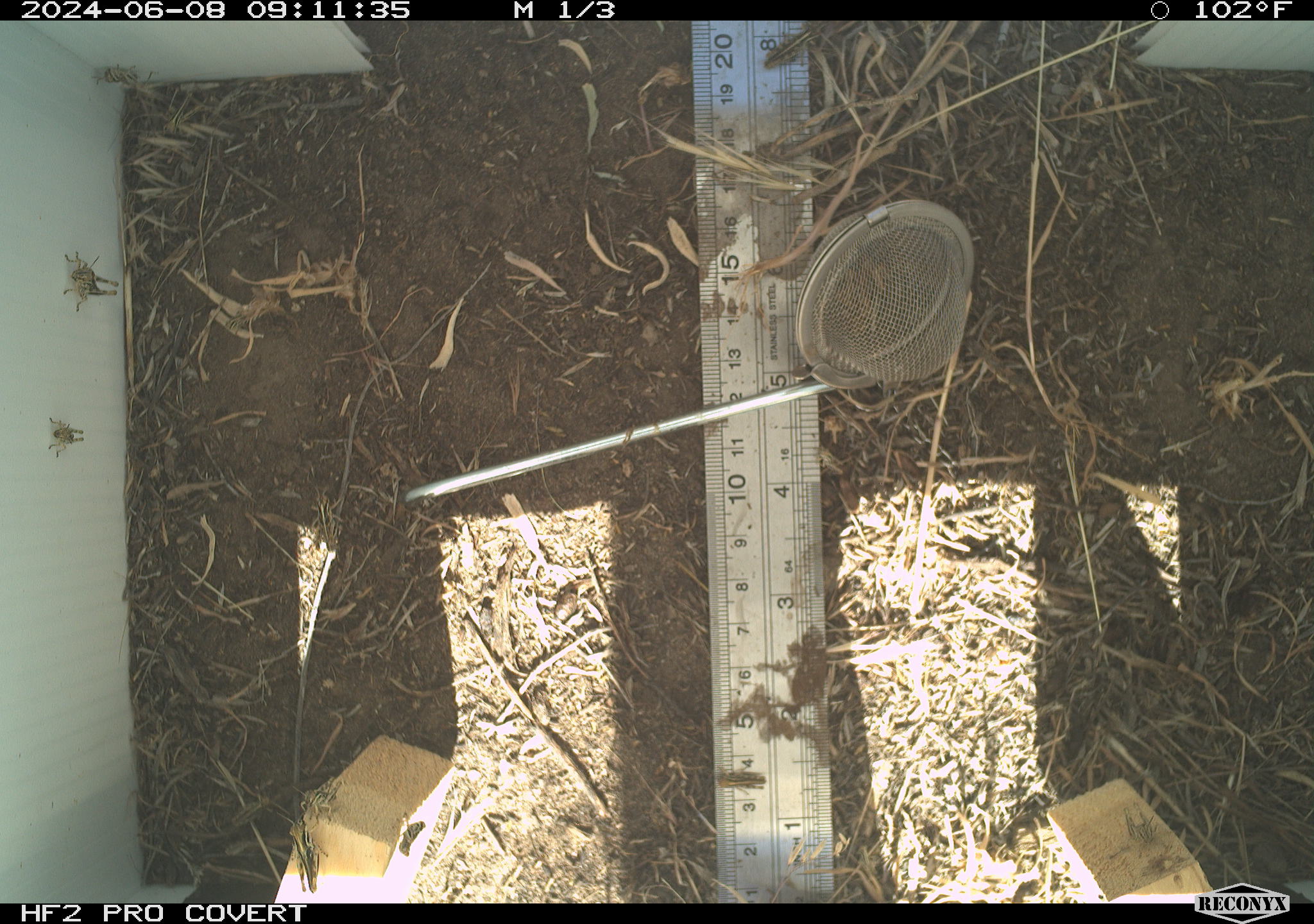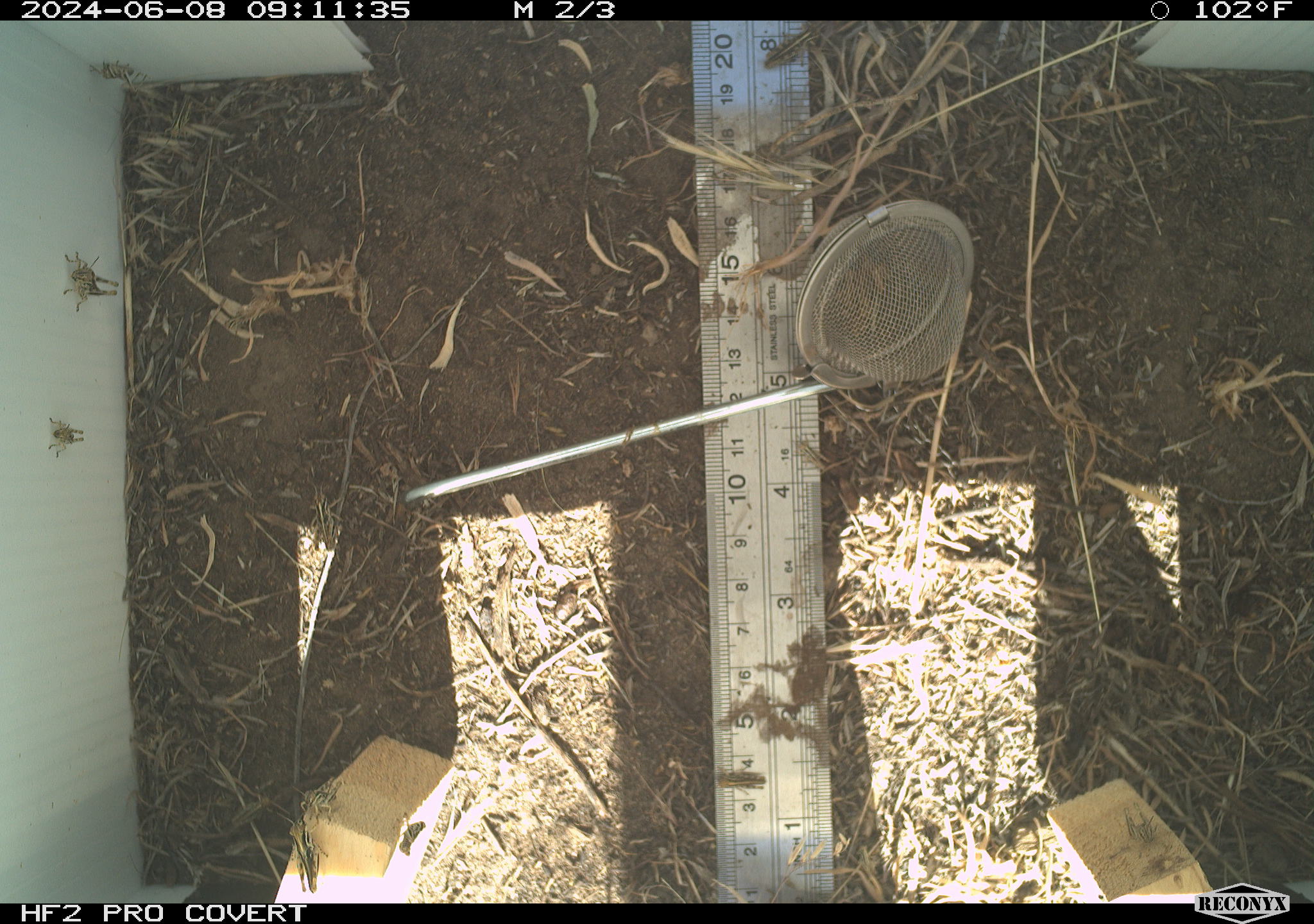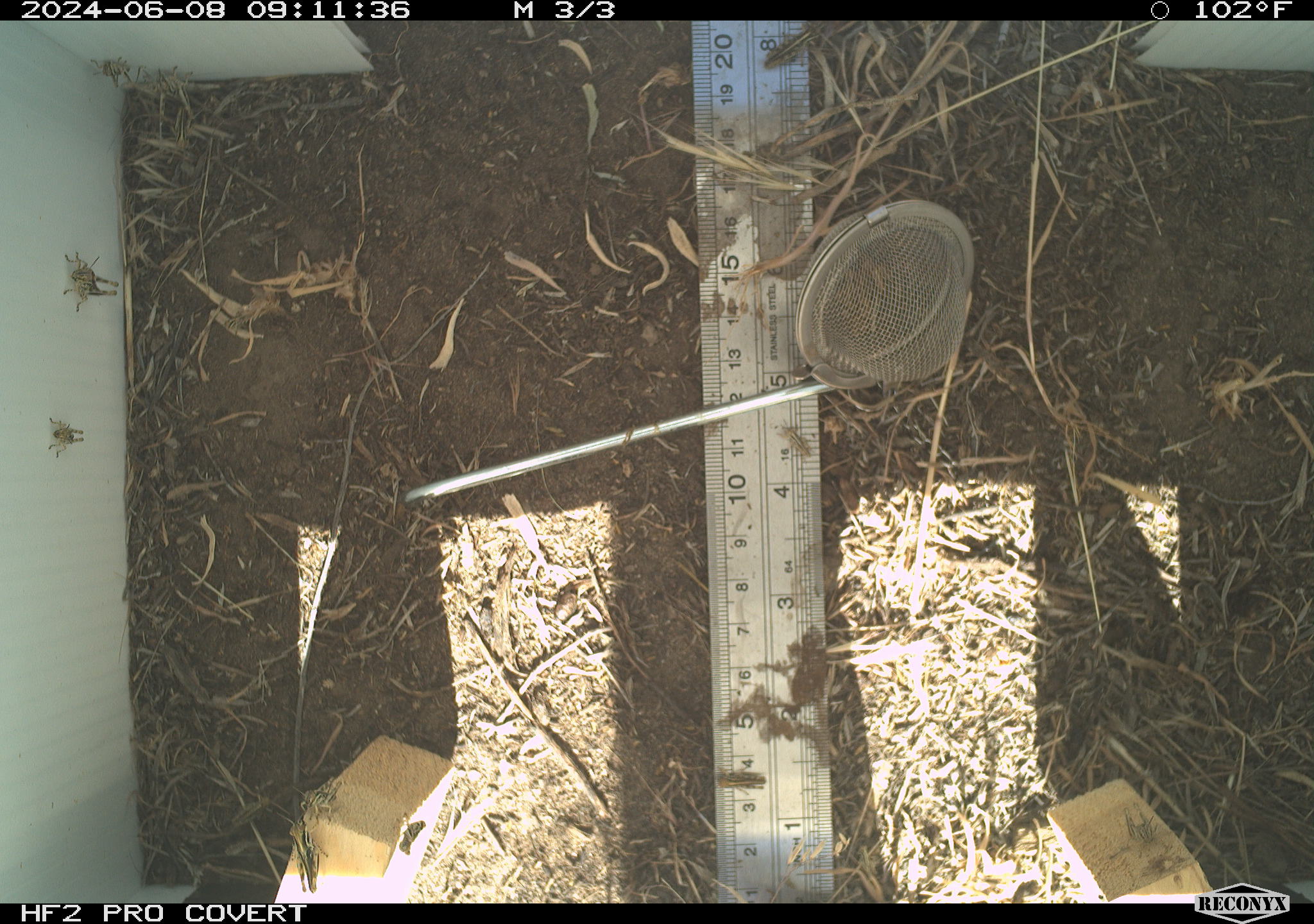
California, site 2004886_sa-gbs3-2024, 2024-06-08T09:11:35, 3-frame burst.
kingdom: Animalia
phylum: Arthropoda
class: Insecta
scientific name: Insecta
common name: insect